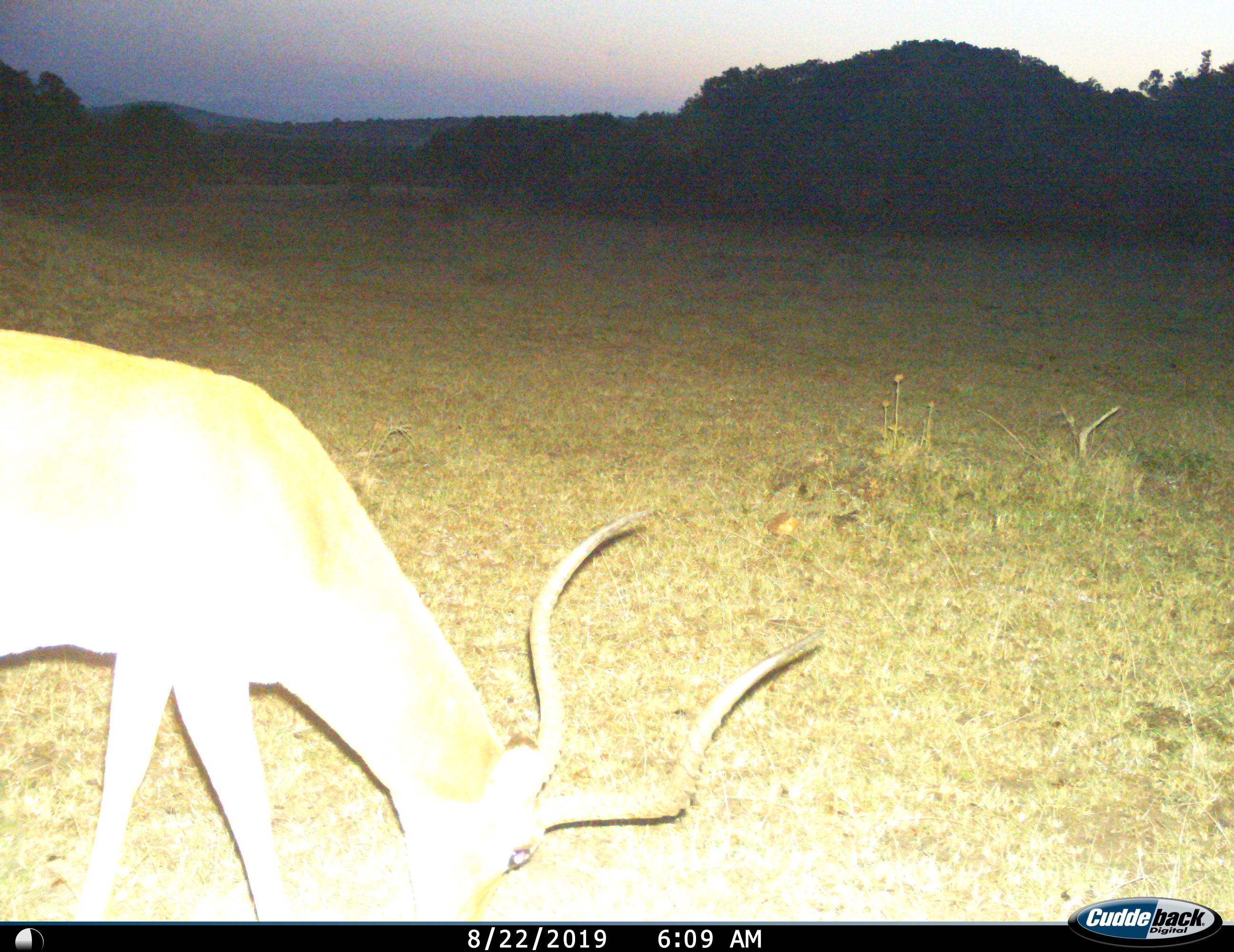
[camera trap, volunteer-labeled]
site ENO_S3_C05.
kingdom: Animalia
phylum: Chordata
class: Mammalia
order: Artiodactyla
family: Bovidae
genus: Aepyceros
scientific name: Aepyceros melampus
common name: impala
Impala (Aepyceros melampus), count 1. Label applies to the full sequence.